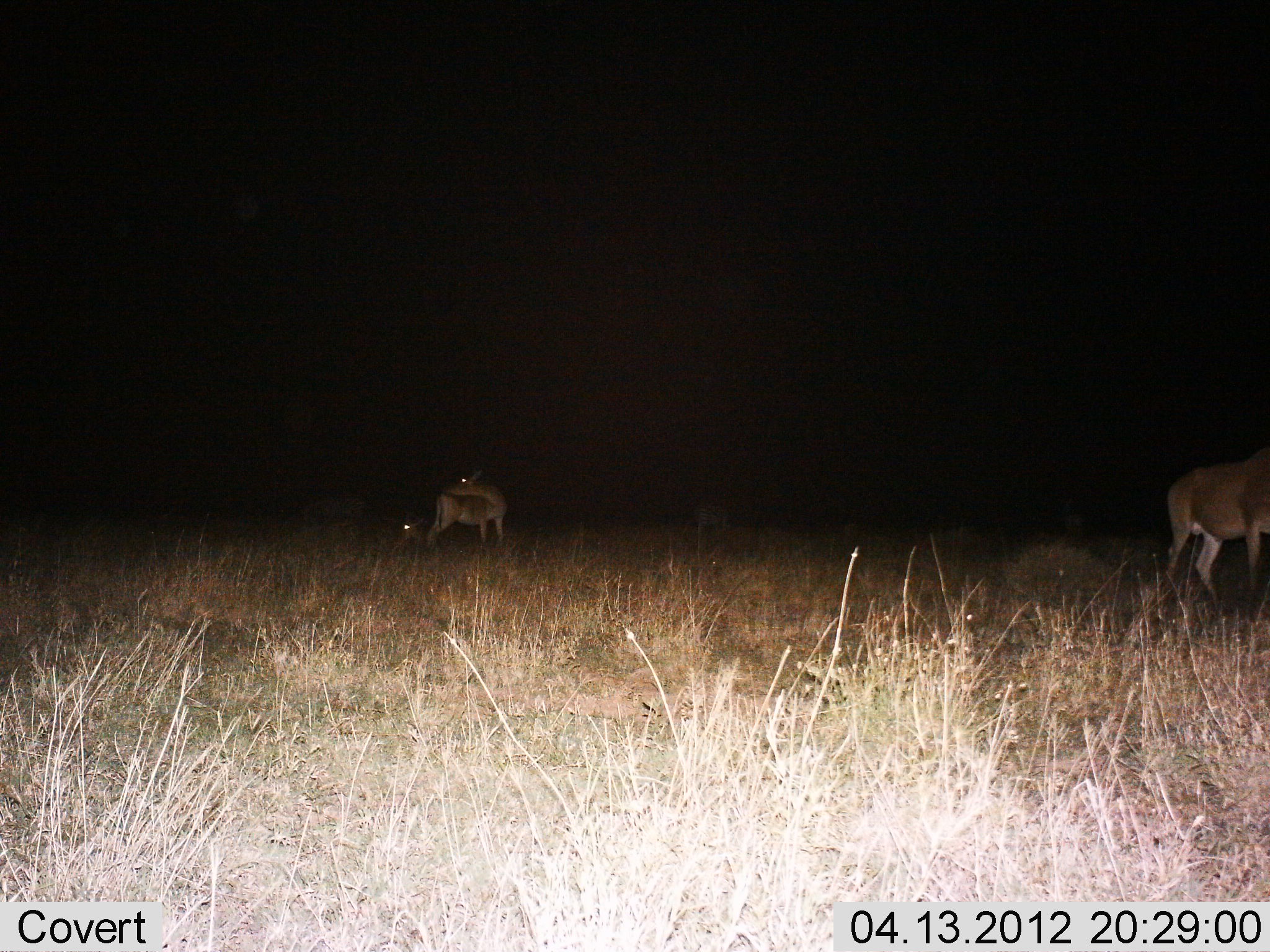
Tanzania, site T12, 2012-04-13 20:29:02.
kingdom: Animalia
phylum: Chordata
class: Mammalia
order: Artiodactyla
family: Bovidae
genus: Alcelaphus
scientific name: Alcelaphus buselaphus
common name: hartebeest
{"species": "hartebeest (Alcelaphus buselaphus)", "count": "2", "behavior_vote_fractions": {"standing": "100%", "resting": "25%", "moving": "0%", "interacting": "0%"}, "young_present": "0%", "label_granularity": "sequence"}